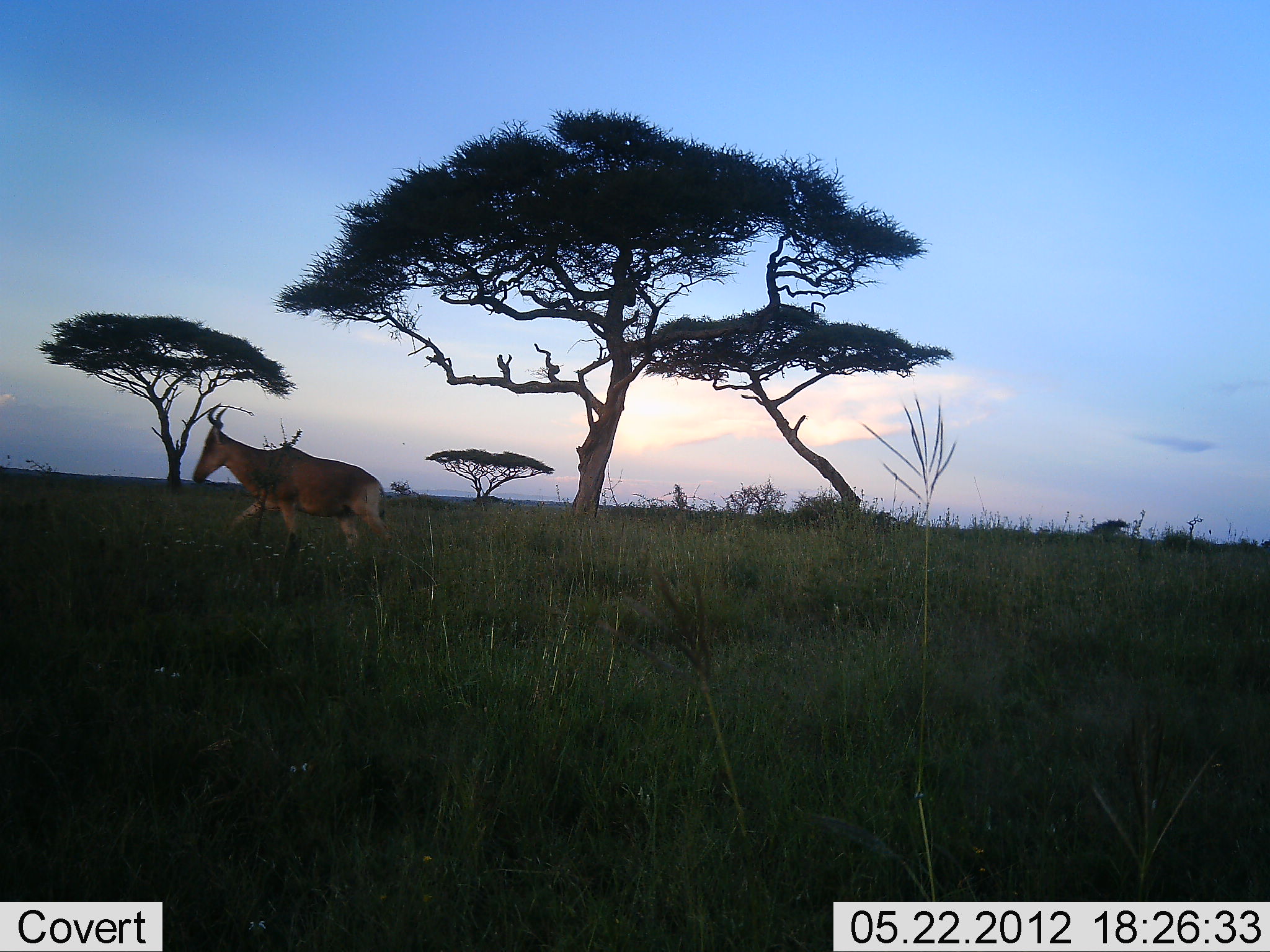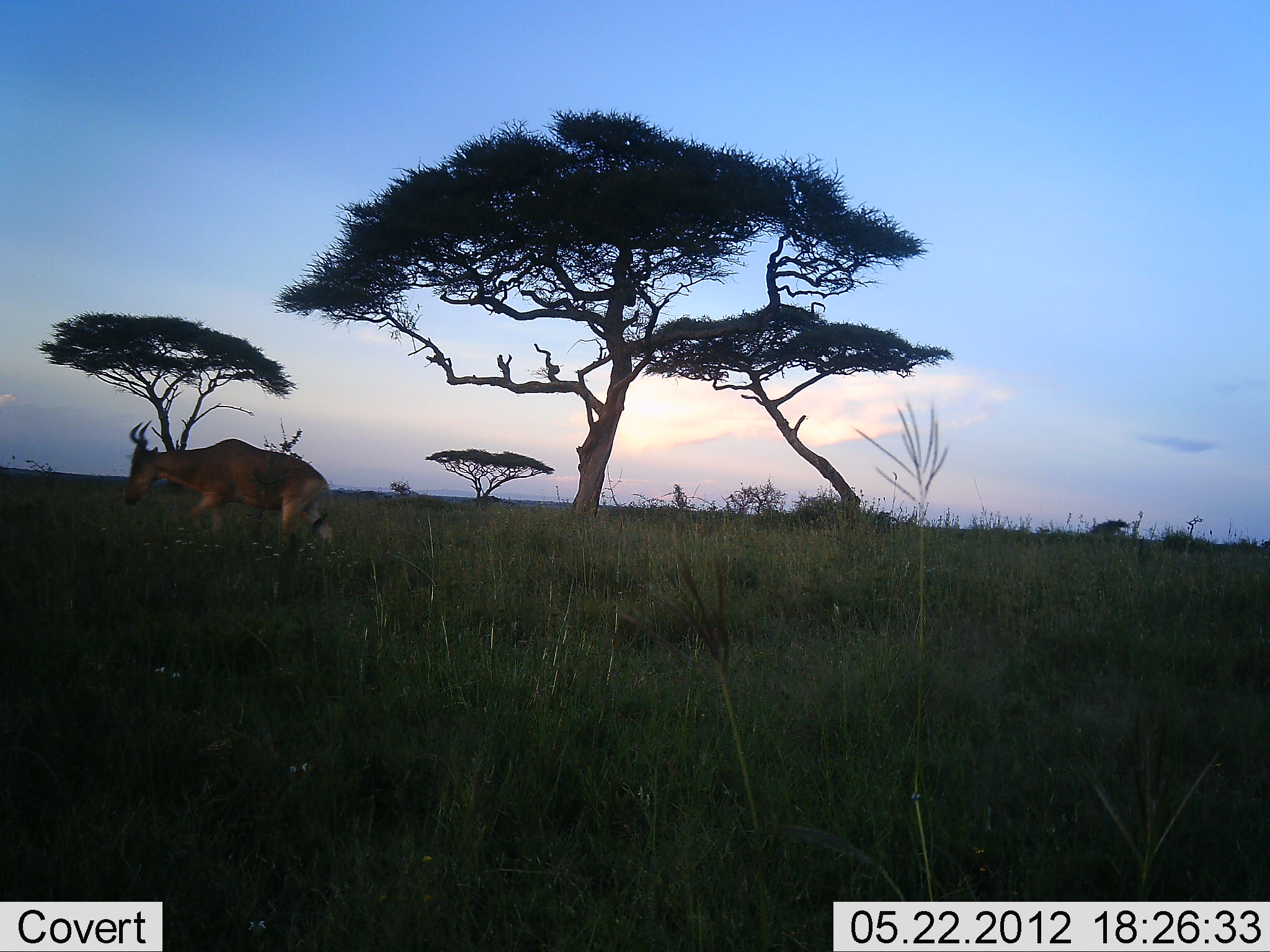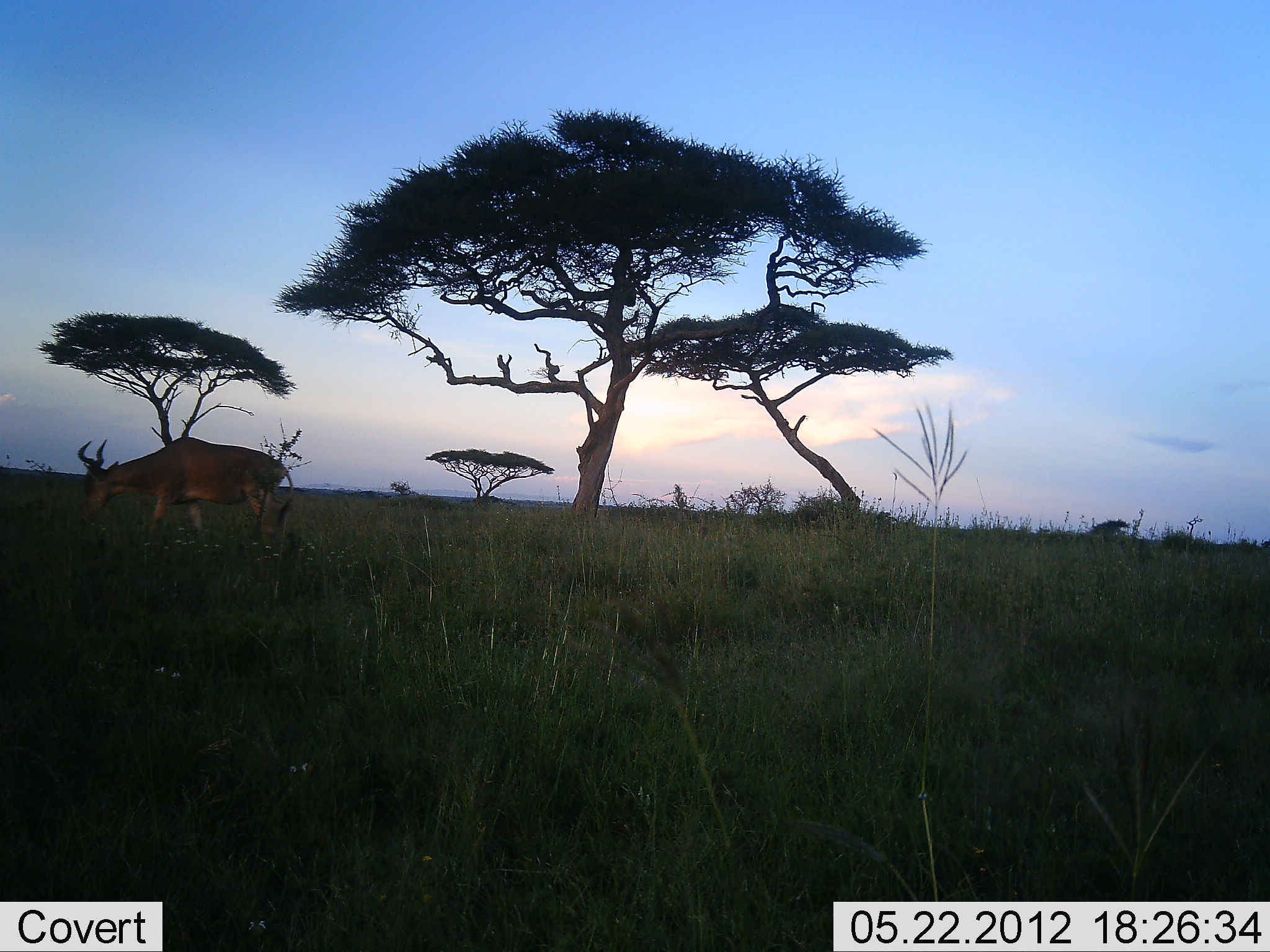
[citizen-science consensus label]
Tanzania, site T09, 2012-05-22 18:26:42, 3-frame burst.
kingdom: Animalia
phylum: Chordata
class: Mammalia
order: Artiodactyla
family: Bovidae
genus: Alcelaphus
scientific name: Alcelaphus buselaphus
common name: hartebeest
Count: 1.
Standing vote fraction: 0%.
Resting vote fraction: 0%.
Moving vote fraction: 100%.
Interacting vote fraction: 0%.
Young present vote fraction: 0%.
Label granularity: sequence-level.